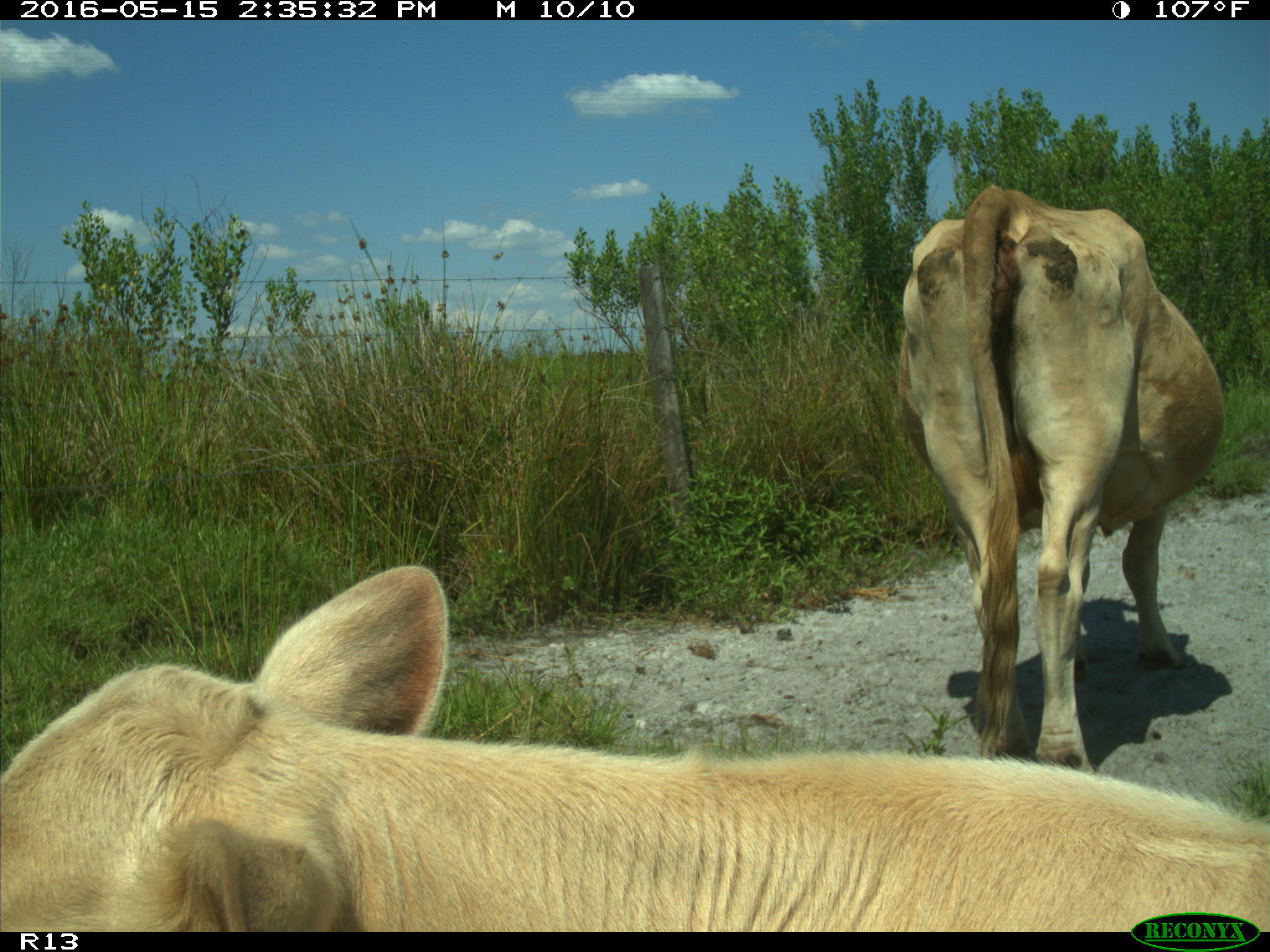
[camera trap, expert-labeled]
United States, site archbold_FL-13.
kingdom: Animalia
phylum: Chordata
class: Mammalia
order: Artiodactyla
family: Bovidae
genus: Bos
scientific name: Bos taurus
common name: domestic cow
Bos taurus (domestic cow).